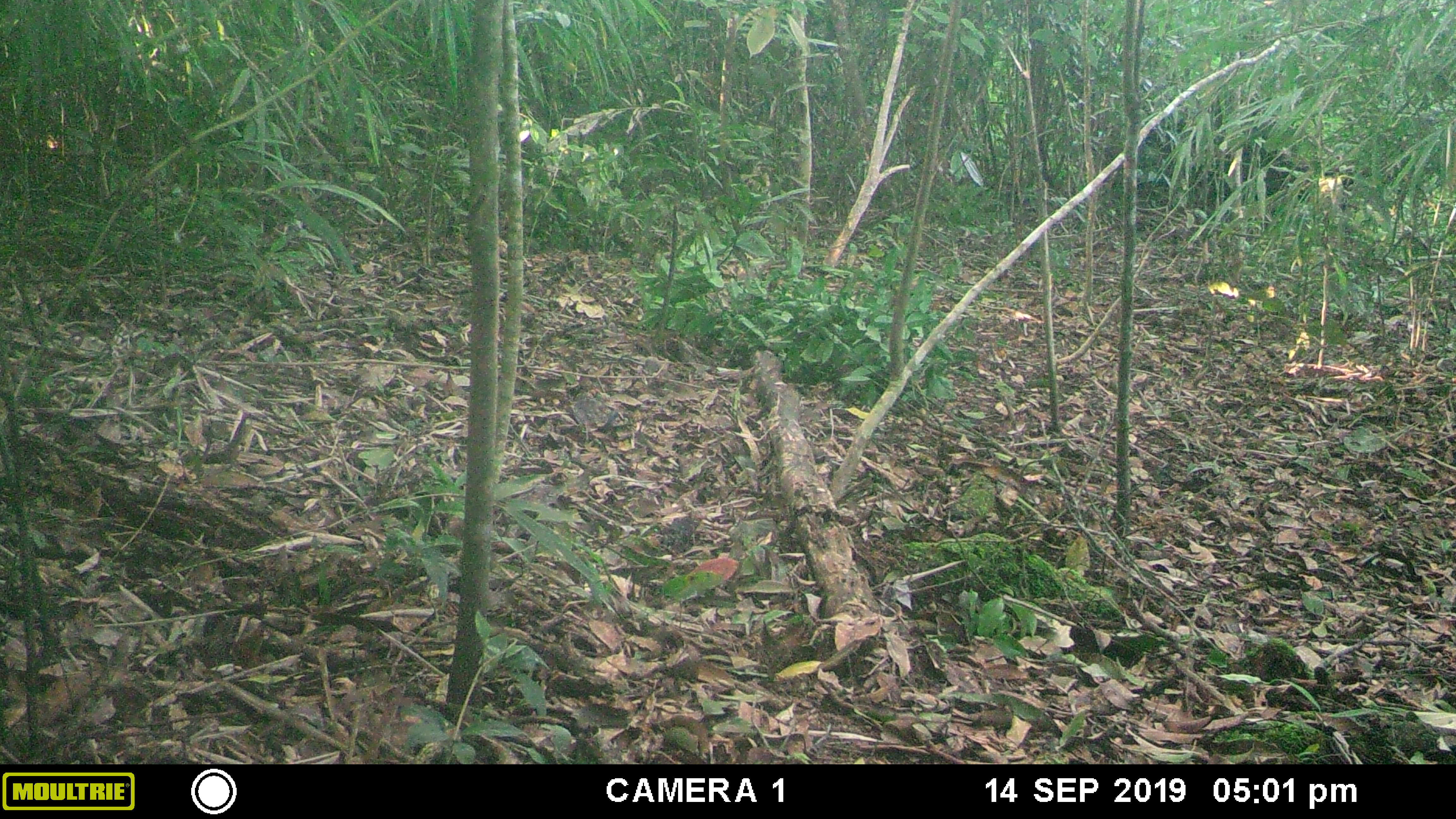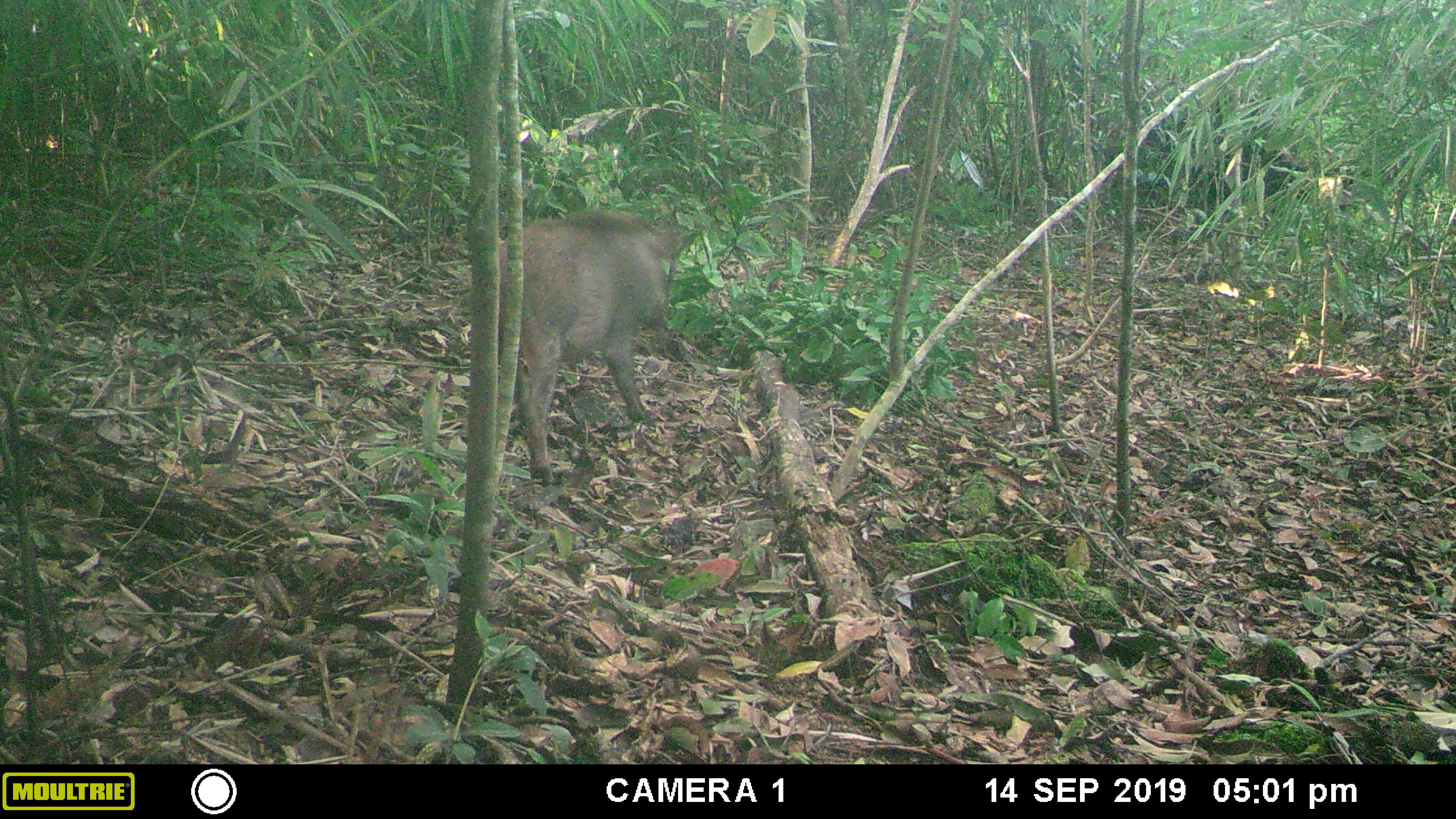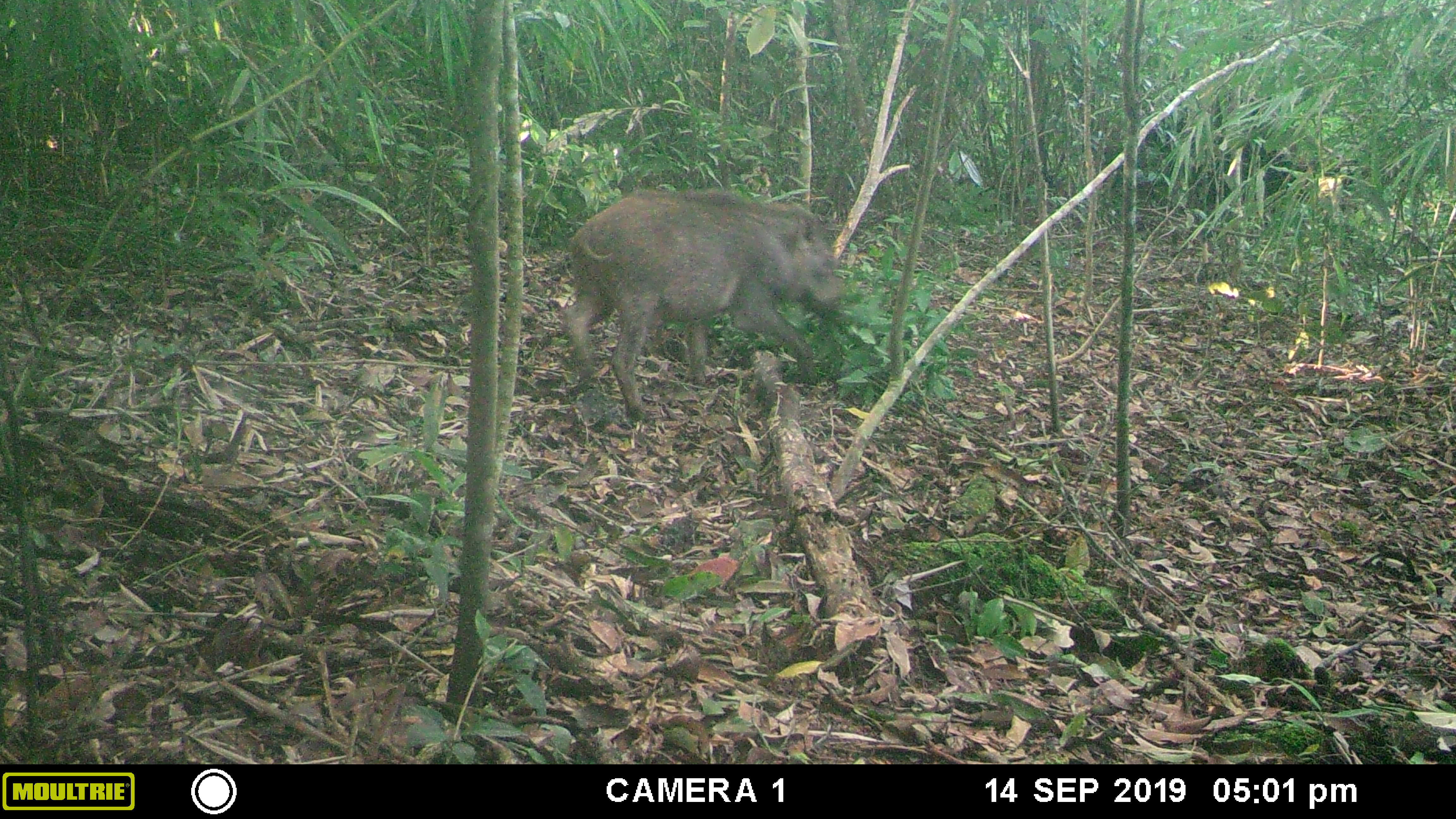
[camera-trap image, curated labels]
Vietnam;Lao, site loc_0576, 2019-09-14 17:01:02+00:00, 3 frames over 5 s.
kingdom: Animalia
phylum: Chordata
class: Mammalia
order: Artiodactyla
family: Suidae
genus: Sus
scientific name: Sus scrofa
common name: eurasian wild pig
Eurasian wild pig (Sus scrofa). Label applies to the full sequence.